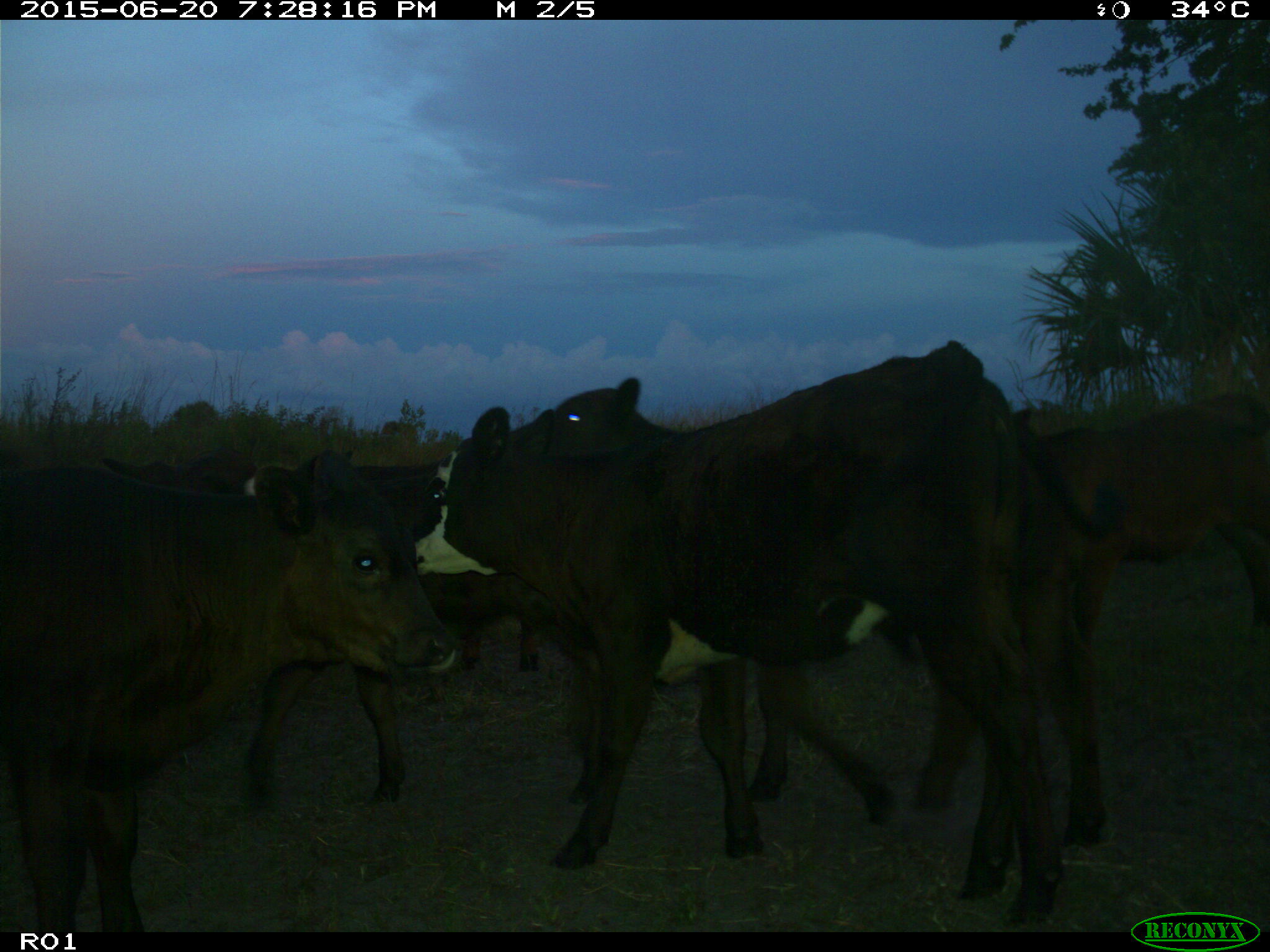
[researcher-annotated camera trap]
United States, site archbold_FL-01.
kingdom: Animalia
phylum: Chordata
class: Mammalia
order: Artiodactyla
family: Bovidae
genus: Bos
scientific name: Bos taurus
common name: domestic cow